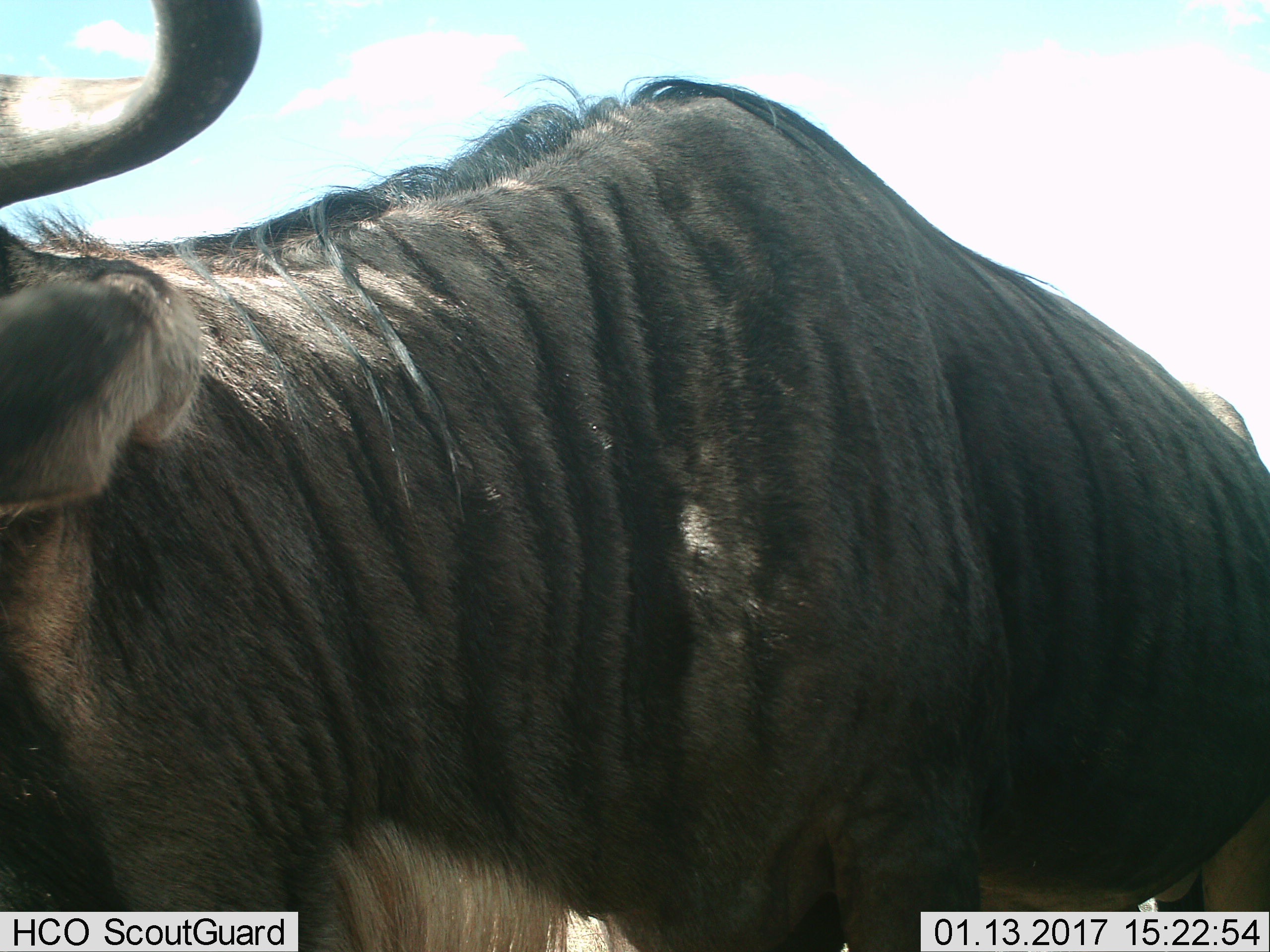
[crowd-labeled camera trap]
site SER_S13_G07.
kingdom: Animalia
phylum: Chordata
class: Mammalia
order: Artiodactyla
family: Bovidae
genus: Connochaetes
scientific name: Connochaetes taurinus taurinus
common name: blue wildebeest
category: wildebeestblue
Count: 1.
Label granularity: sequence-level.